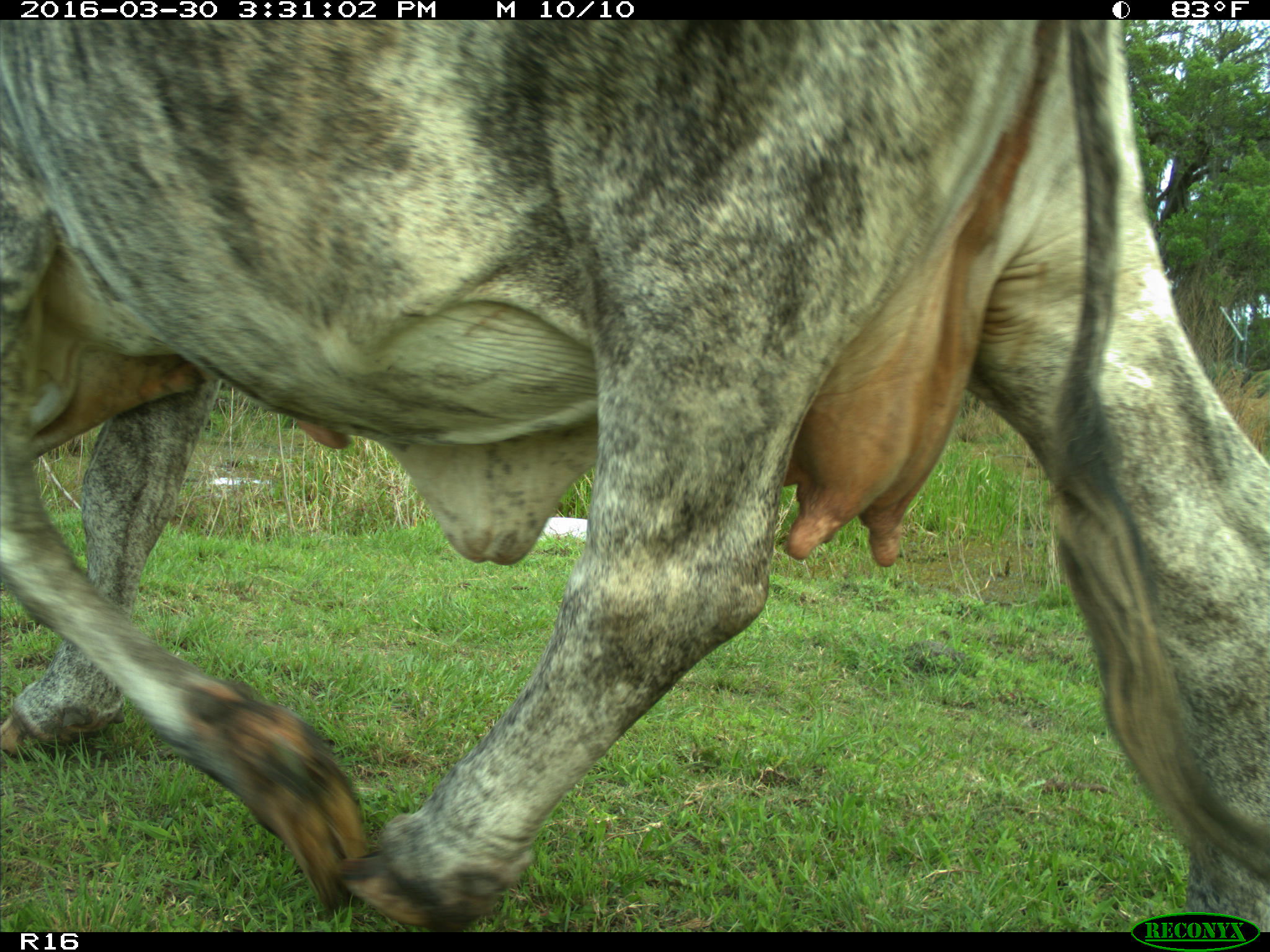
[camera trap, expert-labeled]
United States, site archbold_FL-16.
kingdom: Animalia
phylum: Chordata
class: Mammalia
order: Artiodactyla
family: Bovidae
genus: Bos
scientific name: Bos taurus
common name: domestic cow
Bos taurus (domestic cow).